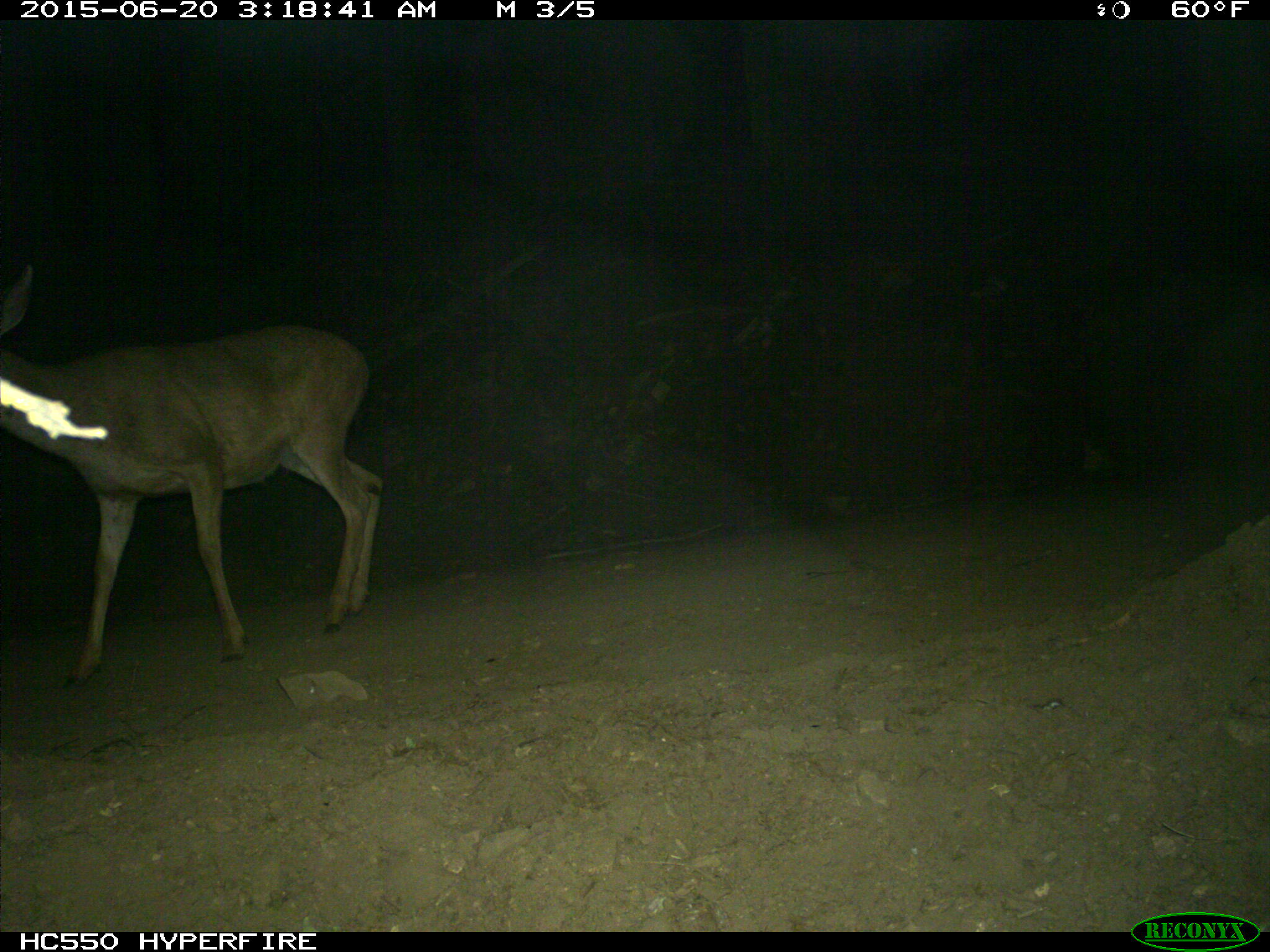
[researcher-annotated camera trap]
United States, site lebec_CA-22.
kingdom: Animalia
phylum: Chordata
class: Mammalia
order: Artiodactyla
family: Cervidae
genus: Odocoileus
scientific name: Odocoileus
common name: deer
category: unidentified deer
Unidentified deer (deer) (Odocoileus).